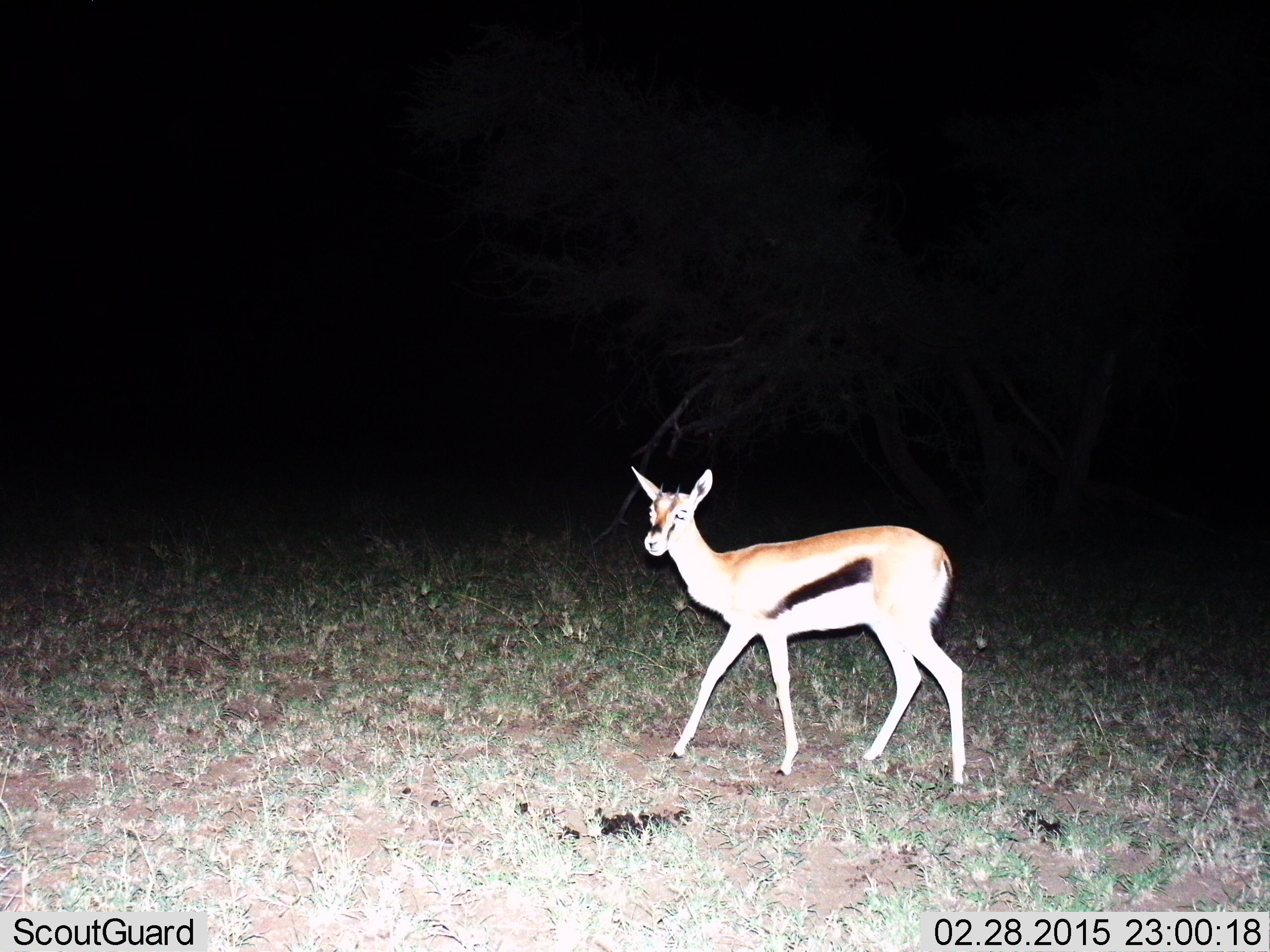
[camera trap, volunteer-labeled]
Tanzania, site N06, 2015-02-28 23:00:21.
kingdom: Animalia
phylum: Chordata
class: Mammalia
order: Artiodactyla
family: Bovidae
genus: Eudorcas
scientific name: Eudorcas thomsonii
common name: thomson's gazelle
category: gazellethomsons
Gazellethomsons (thomson's gazelle) (Eudorcas thomsonii), count 1. Behavior (volunteer vote fractions): standing 30%, resting 0%, moving 70%, interacting 0%. Young present (vote fraction): 0%. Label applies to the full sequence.